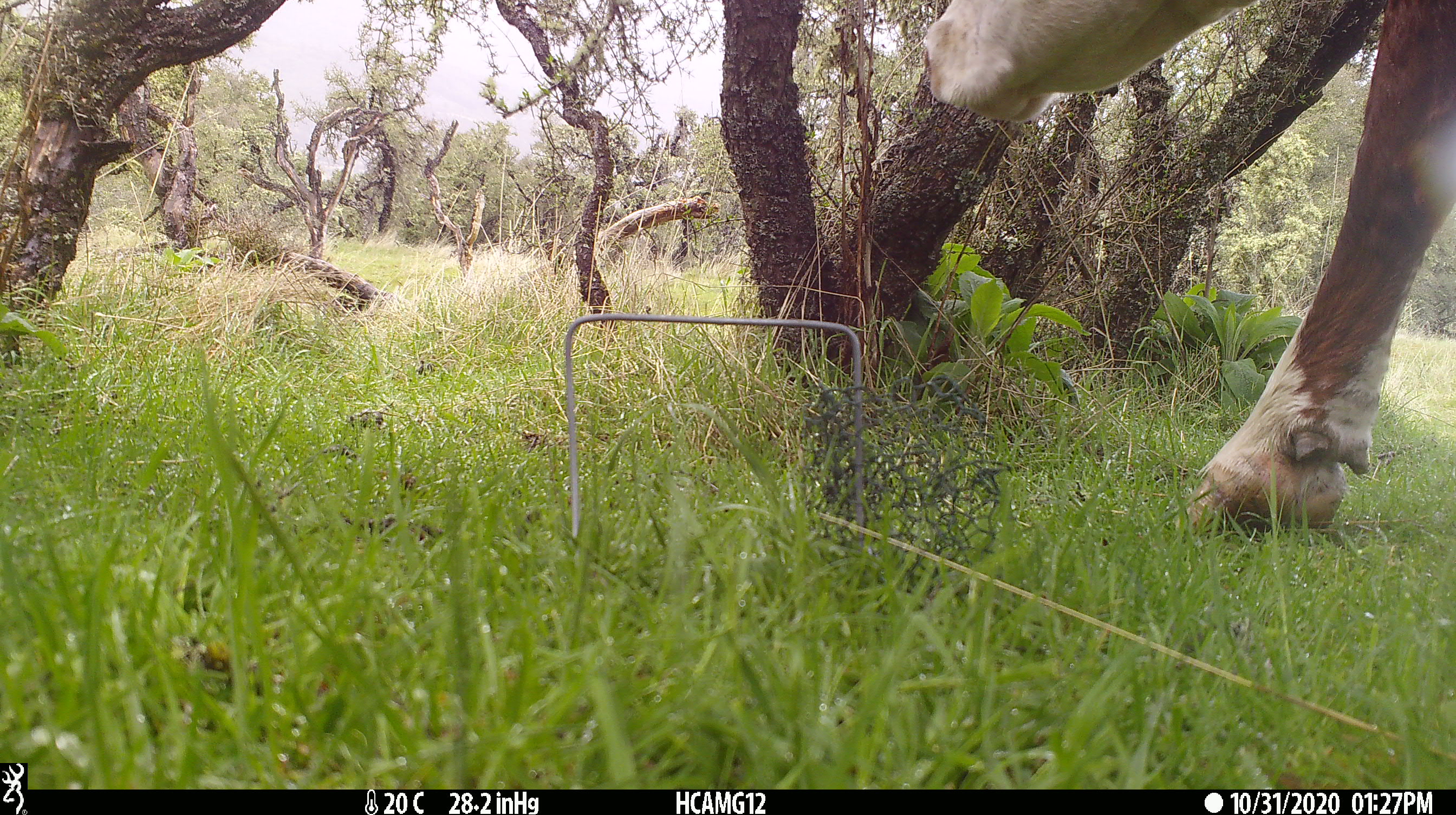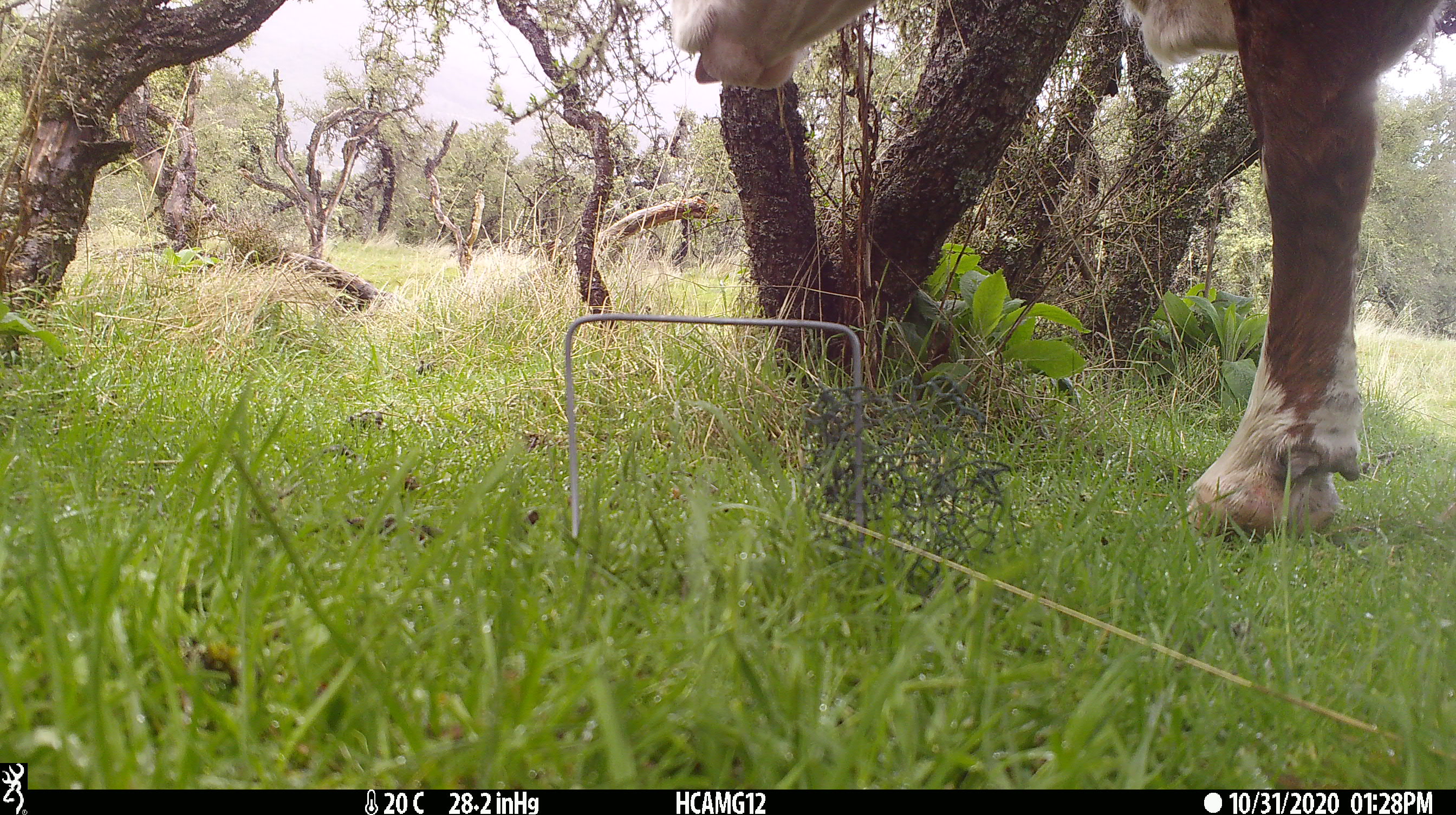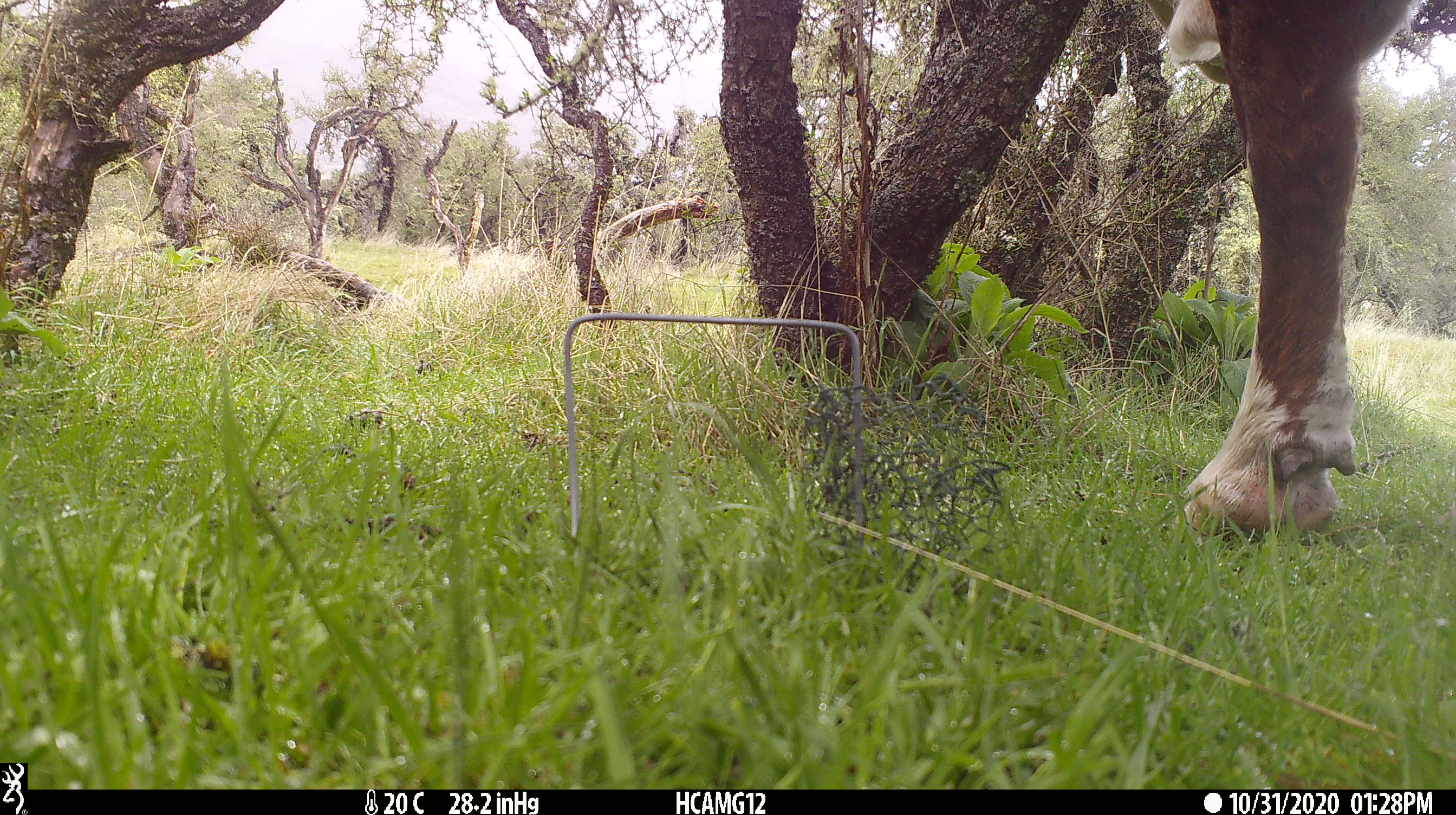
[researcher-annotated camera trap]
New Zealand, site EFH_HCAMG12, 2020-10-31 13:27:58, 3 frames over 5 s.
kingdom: Animalia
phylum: Chordata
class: Mammalia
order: Artiodactyla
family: Bovidae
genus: Bos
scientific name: Bos taurus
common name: domestic cow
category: cow